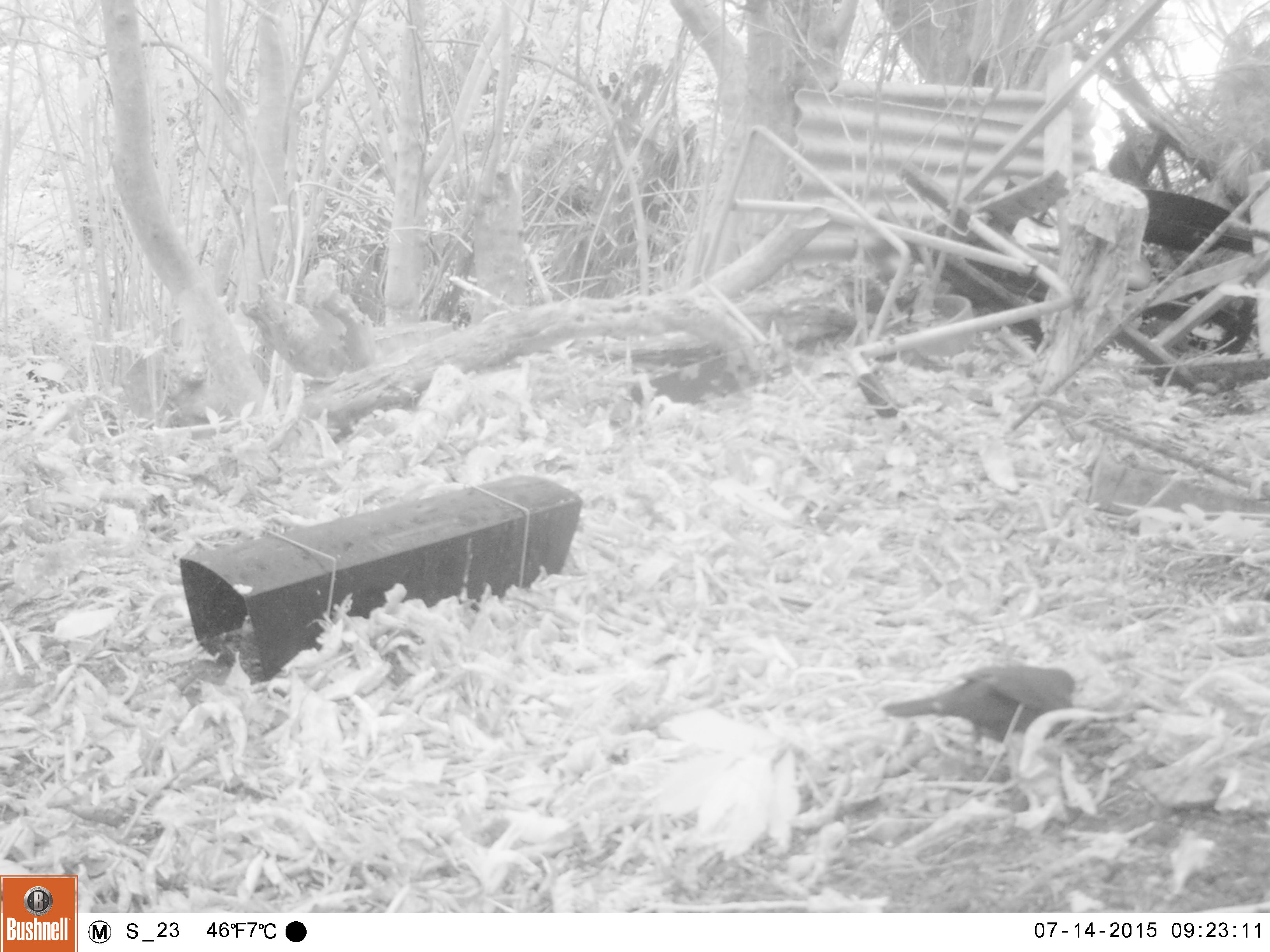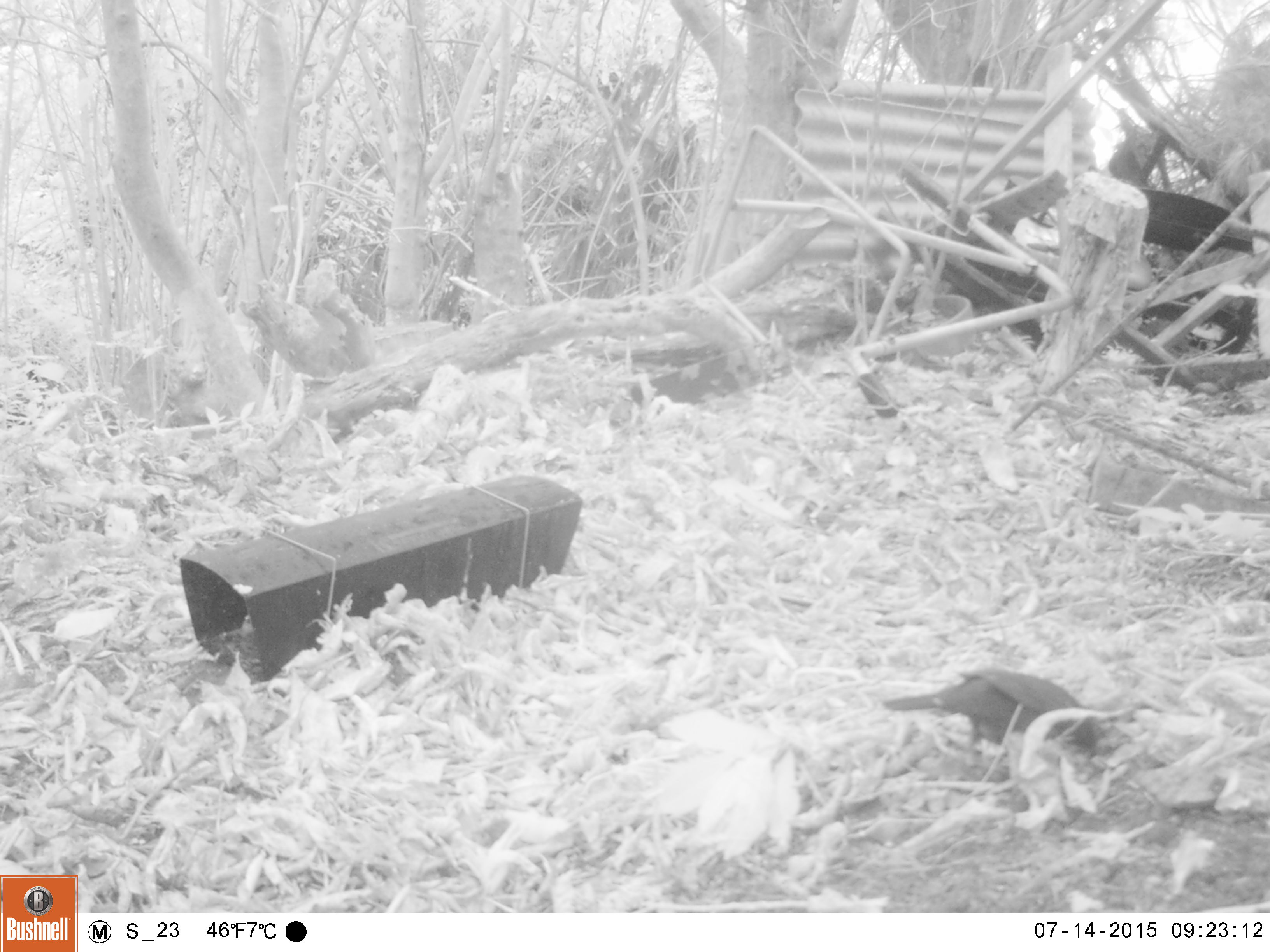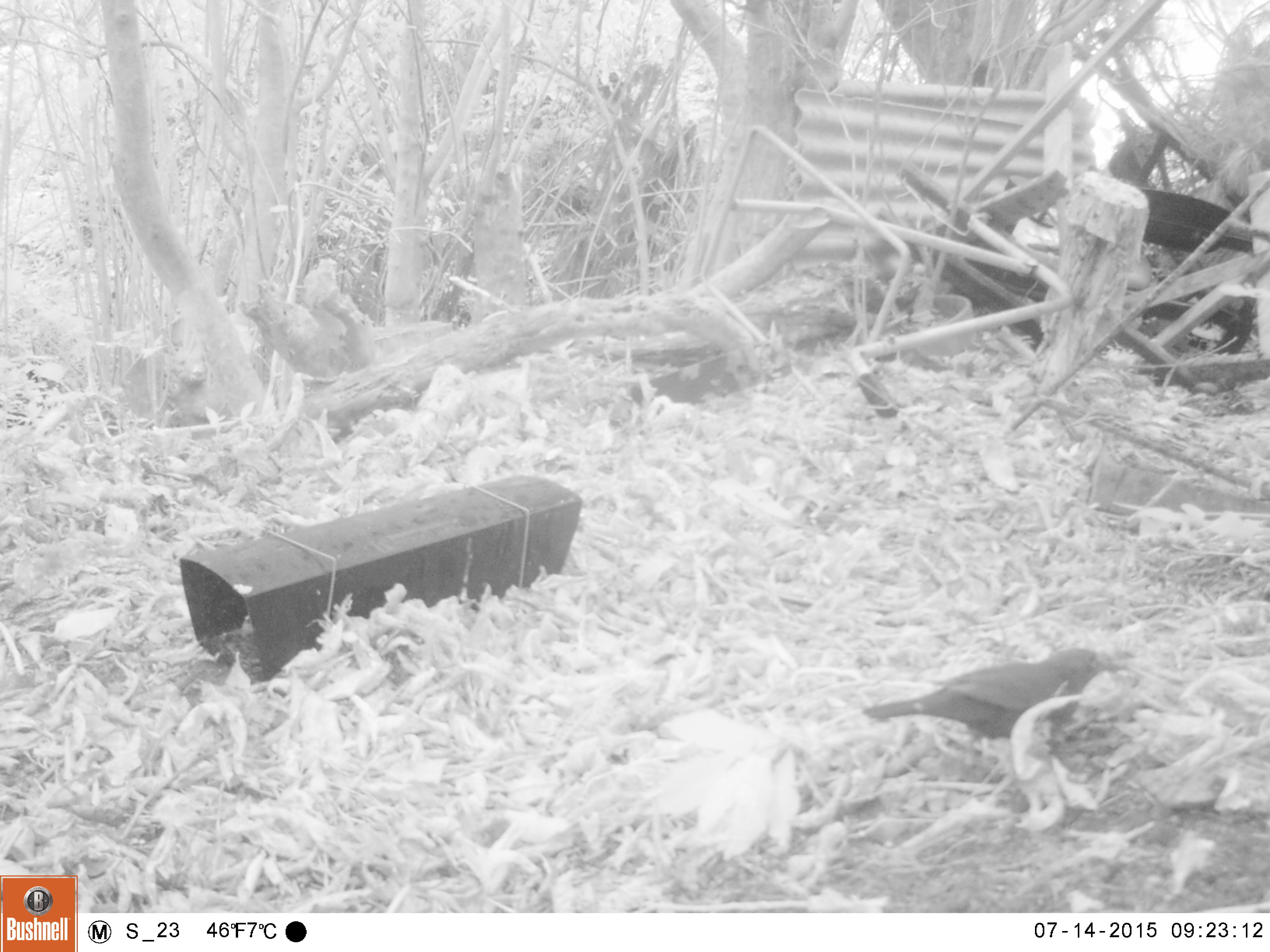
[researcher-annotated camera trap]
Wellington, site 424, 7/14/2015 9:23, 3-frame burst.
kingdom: Animalia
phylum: Chordata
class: Aves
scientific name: Aves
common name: bird